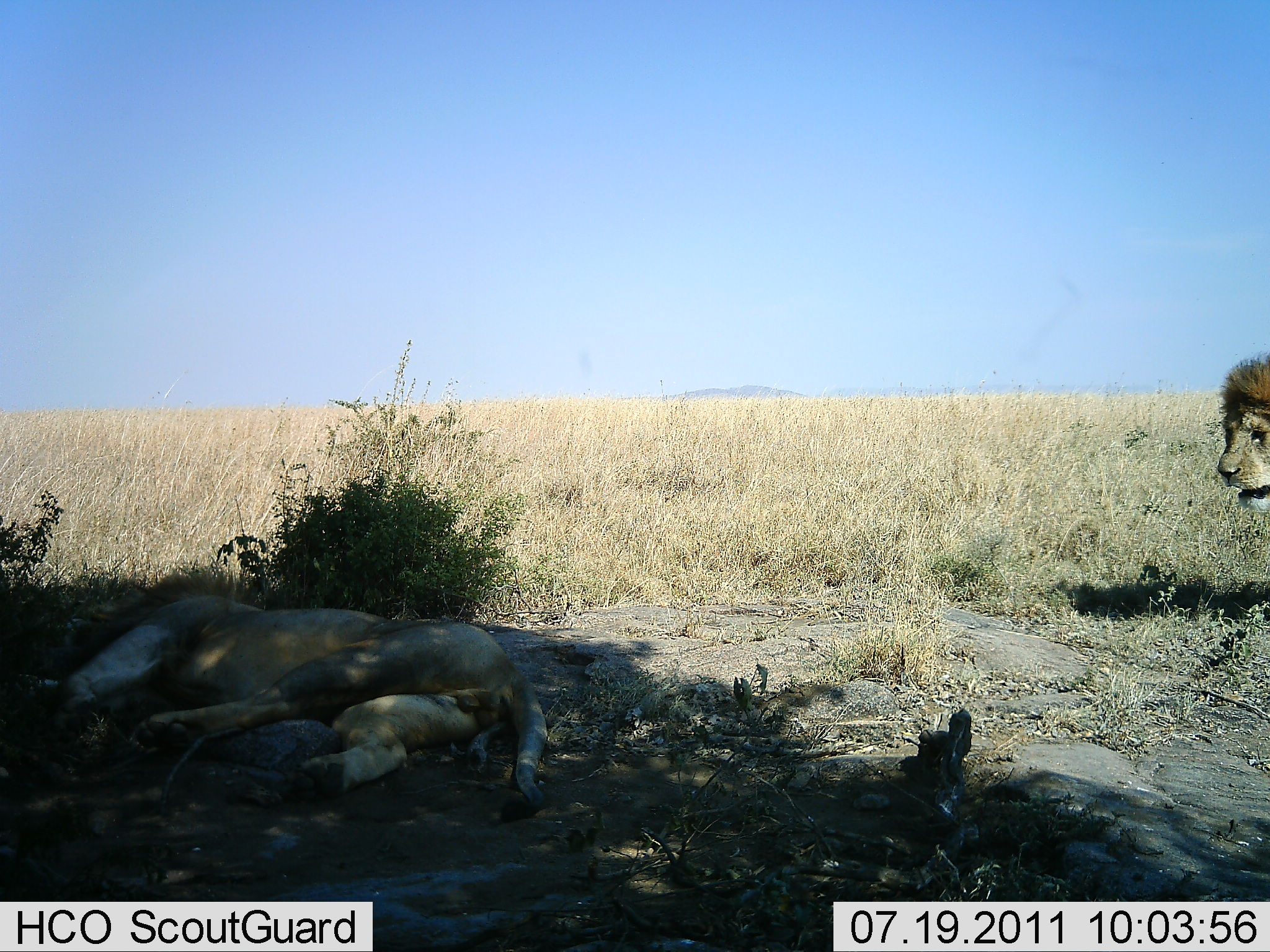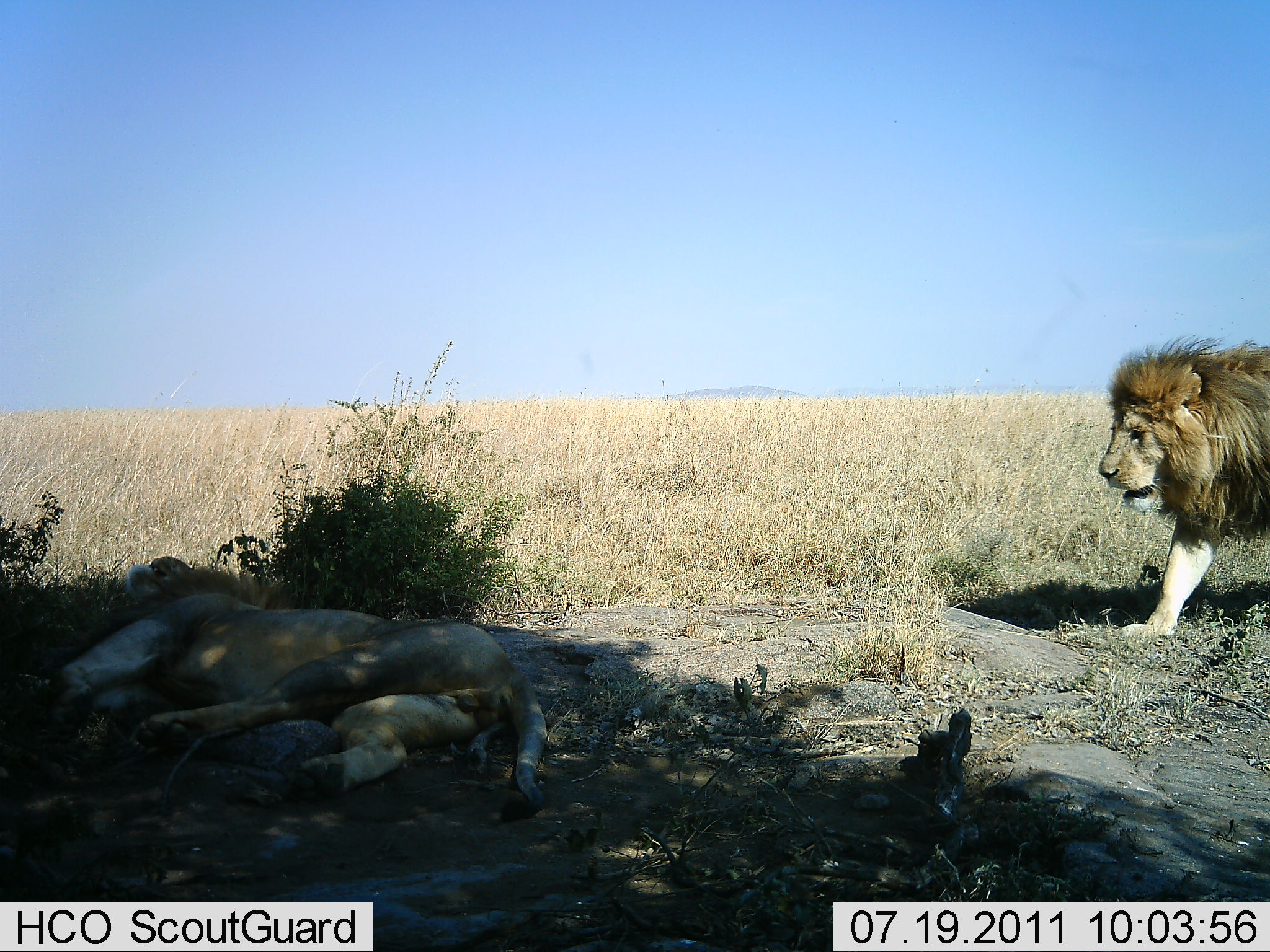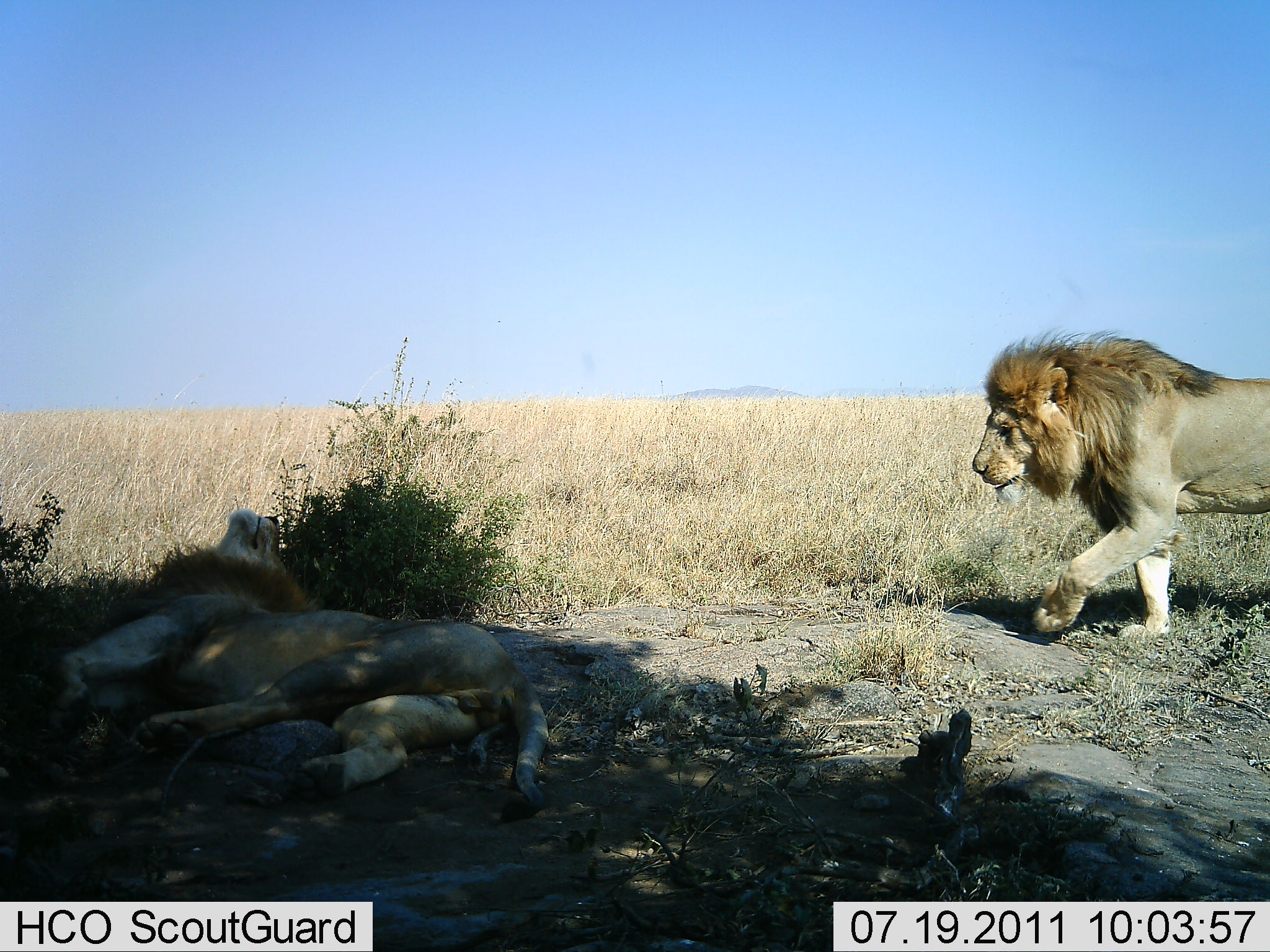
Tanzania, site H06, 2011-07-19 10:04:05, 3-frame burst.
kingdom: Animalia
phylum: Chordata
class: Mammalia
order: Carnivora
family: Felidae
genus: Panthera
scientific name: Panthera leo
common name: lion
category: lionmale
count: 2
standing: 8%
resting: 100%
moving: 92%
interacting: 25%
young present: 0%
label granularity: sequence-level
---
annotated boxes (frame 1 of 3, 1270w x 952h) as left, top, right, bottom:
animal: 19, 560, 552, 828; 1216, 351, 1270, 521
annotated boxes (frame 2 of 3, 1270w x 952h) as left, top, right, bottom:
animal: 39, 555, 552, 827; 1097, 331, 1270, 640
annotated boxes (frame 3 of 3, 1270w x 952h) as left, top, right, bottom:
animal: 43, 508, 547, 825; 972, 326, 1269, 645
group: 971, 281, 1050, 336